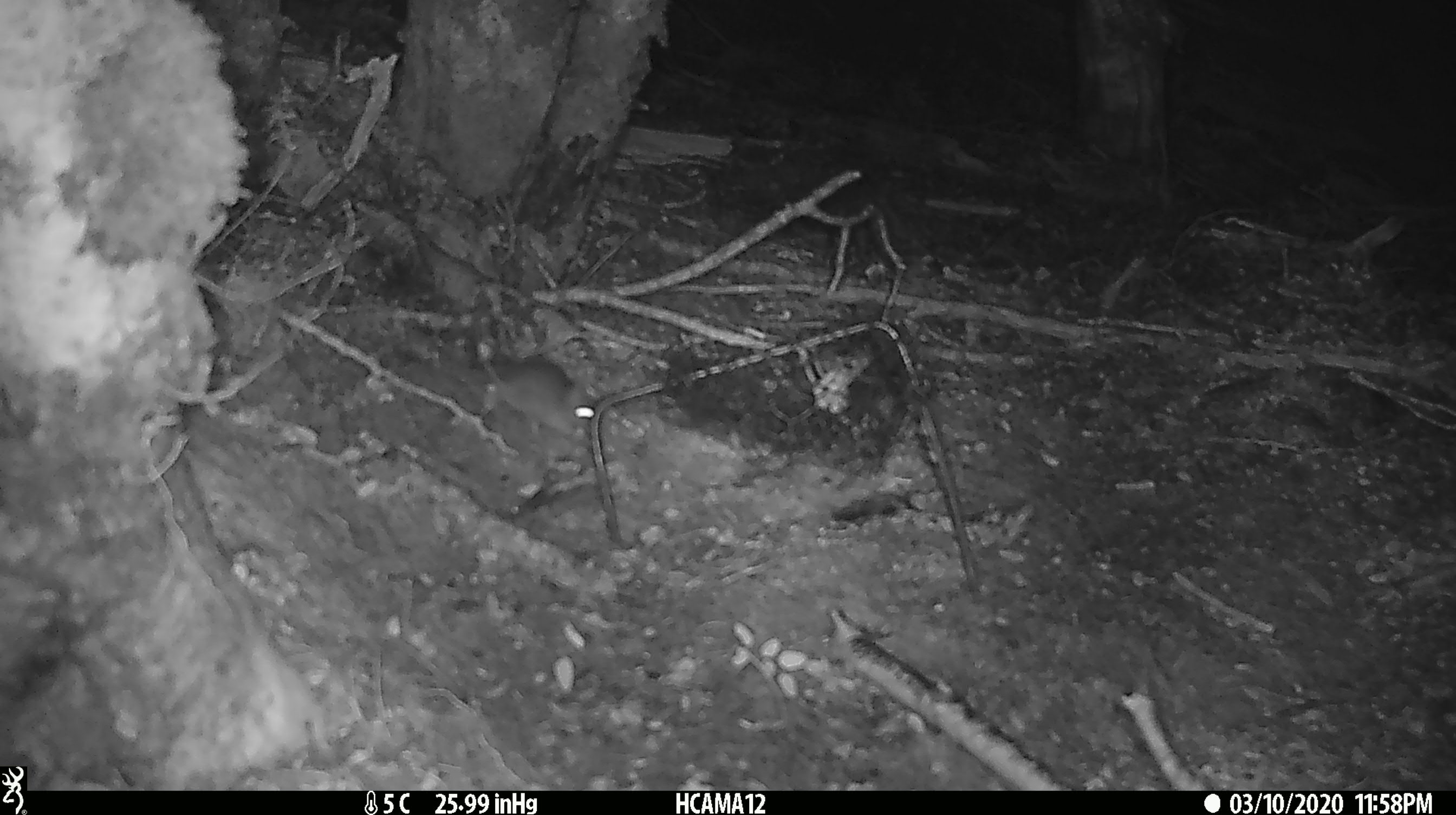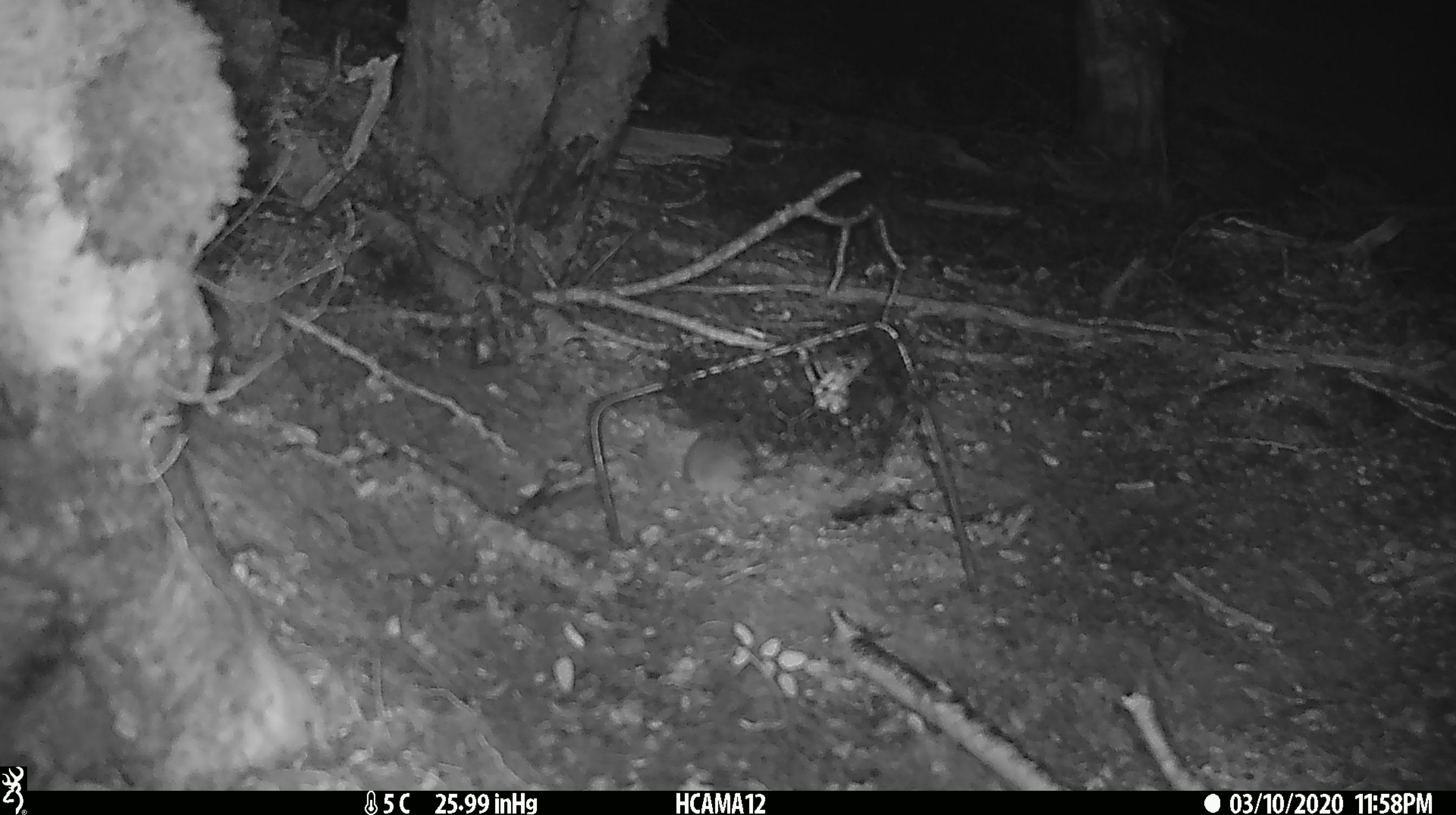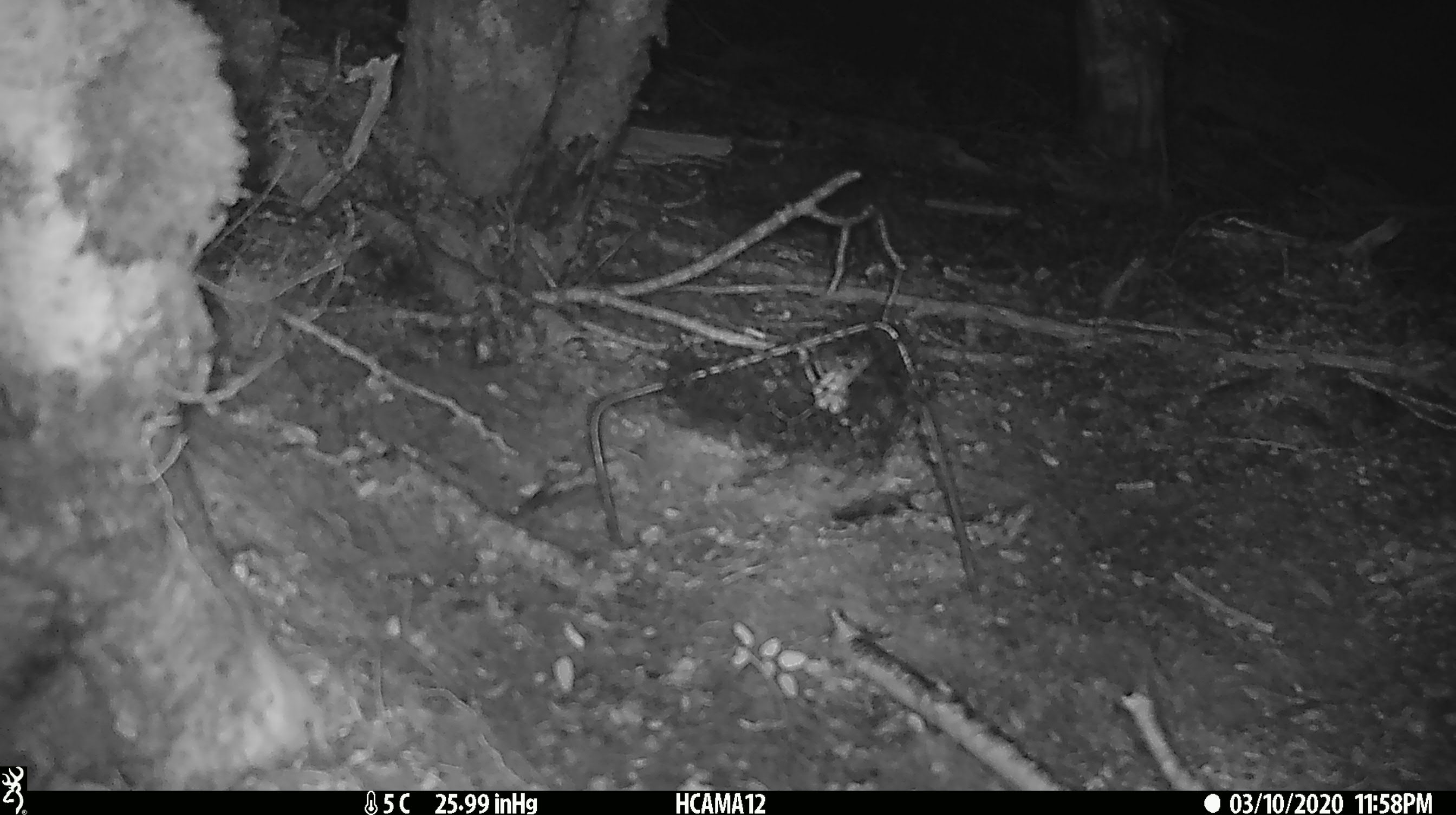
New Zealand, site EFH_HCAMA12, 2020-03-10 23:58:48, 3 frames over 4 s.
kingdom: Animalia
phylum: Chordata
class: Mammalia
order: Rodentia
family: Muridae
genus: Mus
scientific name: Mus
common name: mouse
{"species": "mouse (Mus)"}